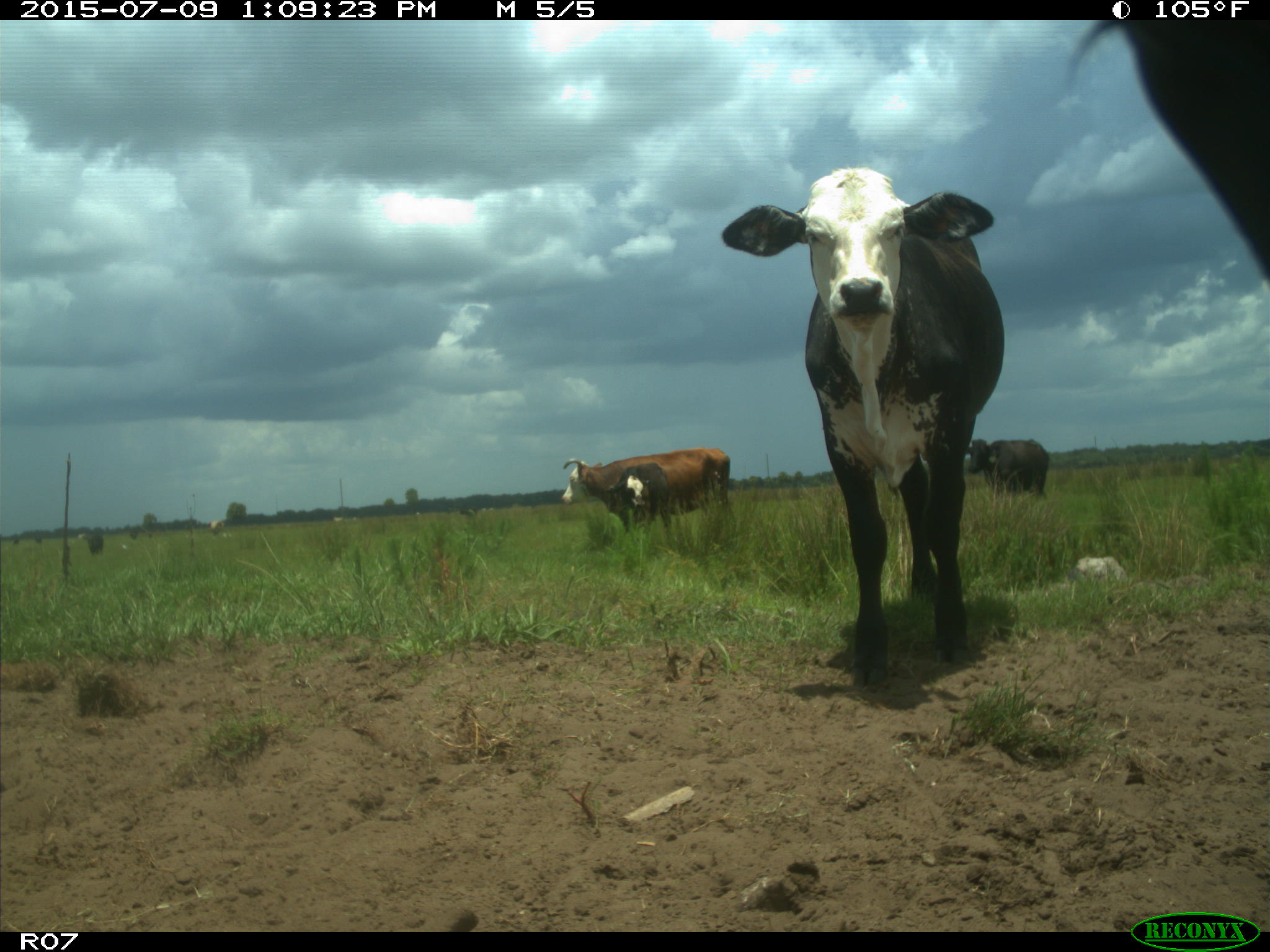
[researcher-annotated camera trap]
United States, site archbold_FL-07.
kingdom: Animalia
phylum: Chordata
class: Mammalia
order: Artiodactyla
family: Bovidae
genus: Bos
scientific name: Bos taurus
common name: domestic cow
Bos taurus (domestic cow).